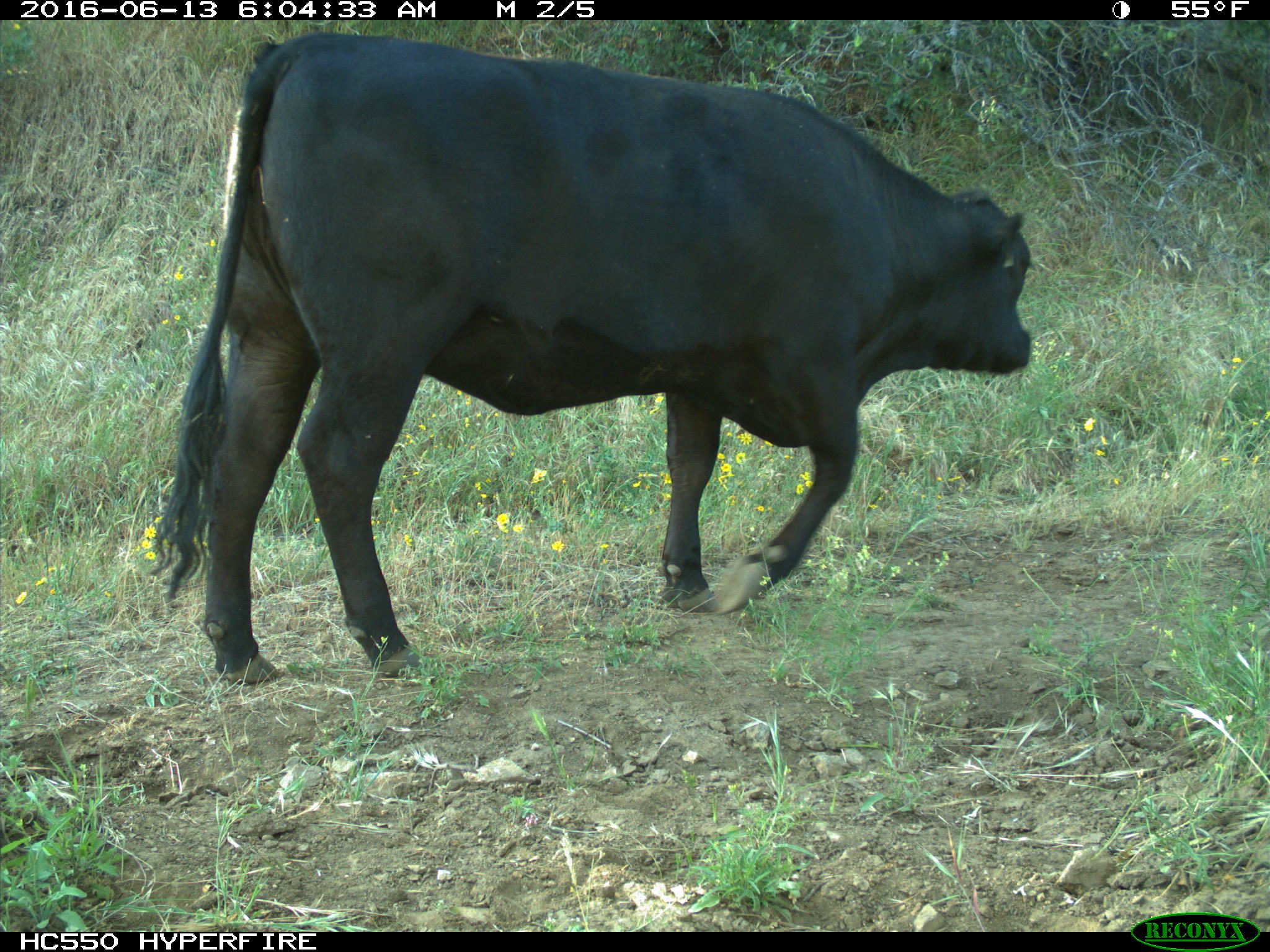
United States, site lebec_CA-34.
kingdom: Animalia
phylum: Chordata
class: Mammalia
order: Artiodactyla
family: Bovidae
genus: Bos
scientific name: Bos taurus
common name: domestic cow